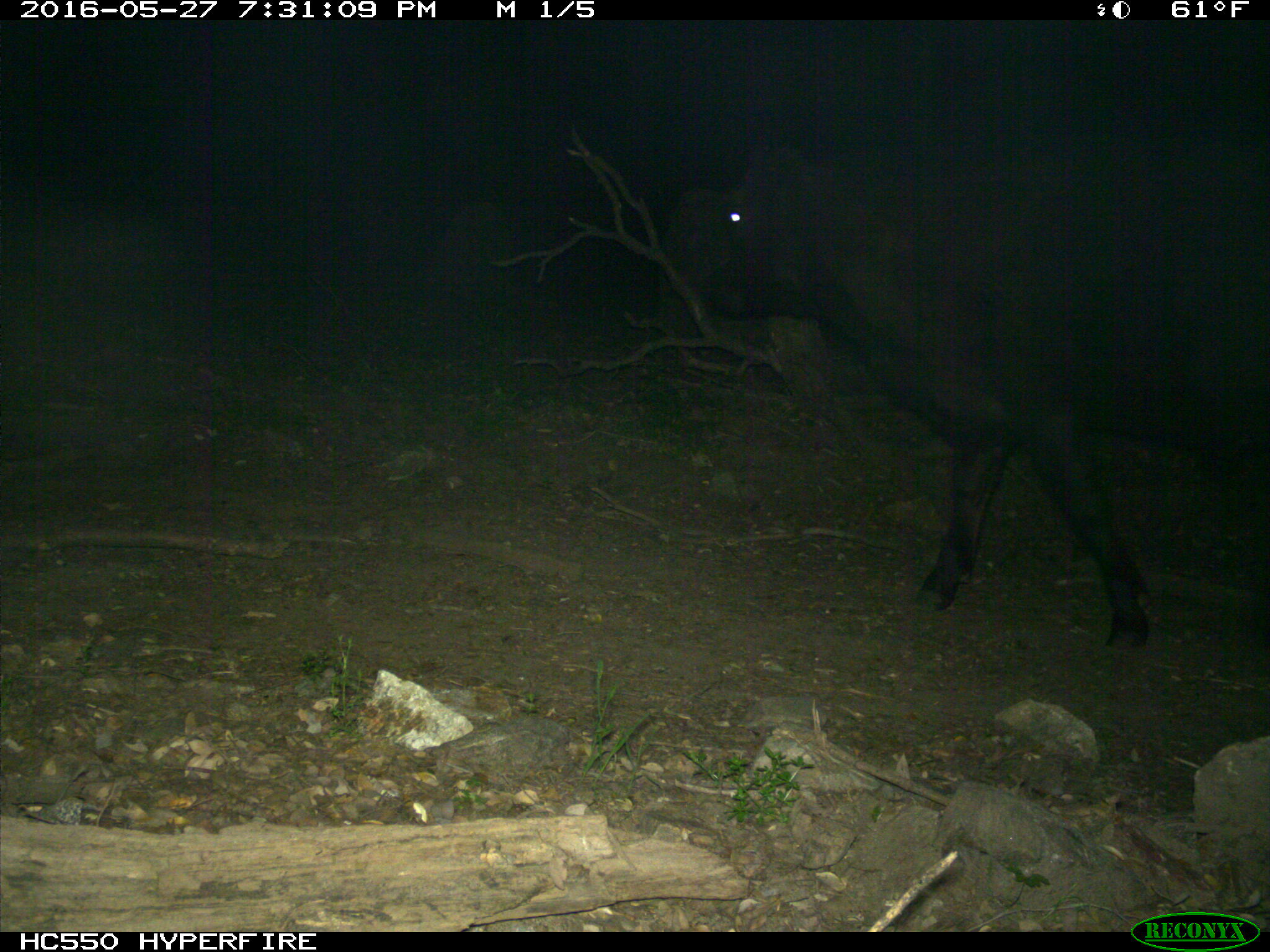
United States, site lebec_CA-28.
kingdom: Animalia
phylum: Chordata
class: Mammalia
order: Artiodactyla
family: Bovidae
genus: Bos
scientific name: Bos taurus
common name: domestic cow